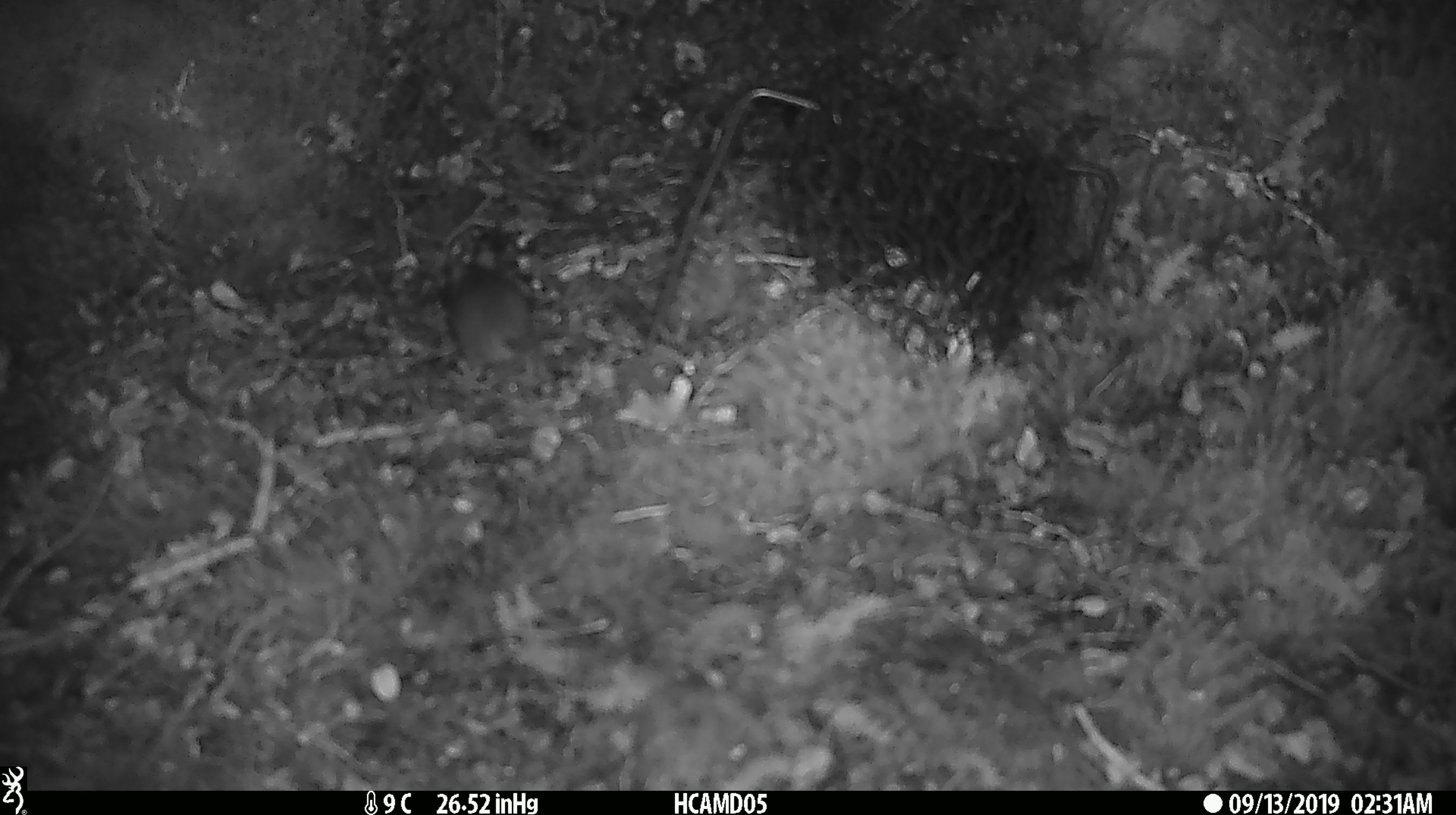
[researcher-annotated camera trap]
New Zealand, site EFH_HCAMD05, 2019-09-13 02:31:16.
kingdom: Animalia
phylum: Chordata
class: Mammalia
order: Rodentia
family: Muridae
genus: Mus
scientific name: Mus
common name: mouse